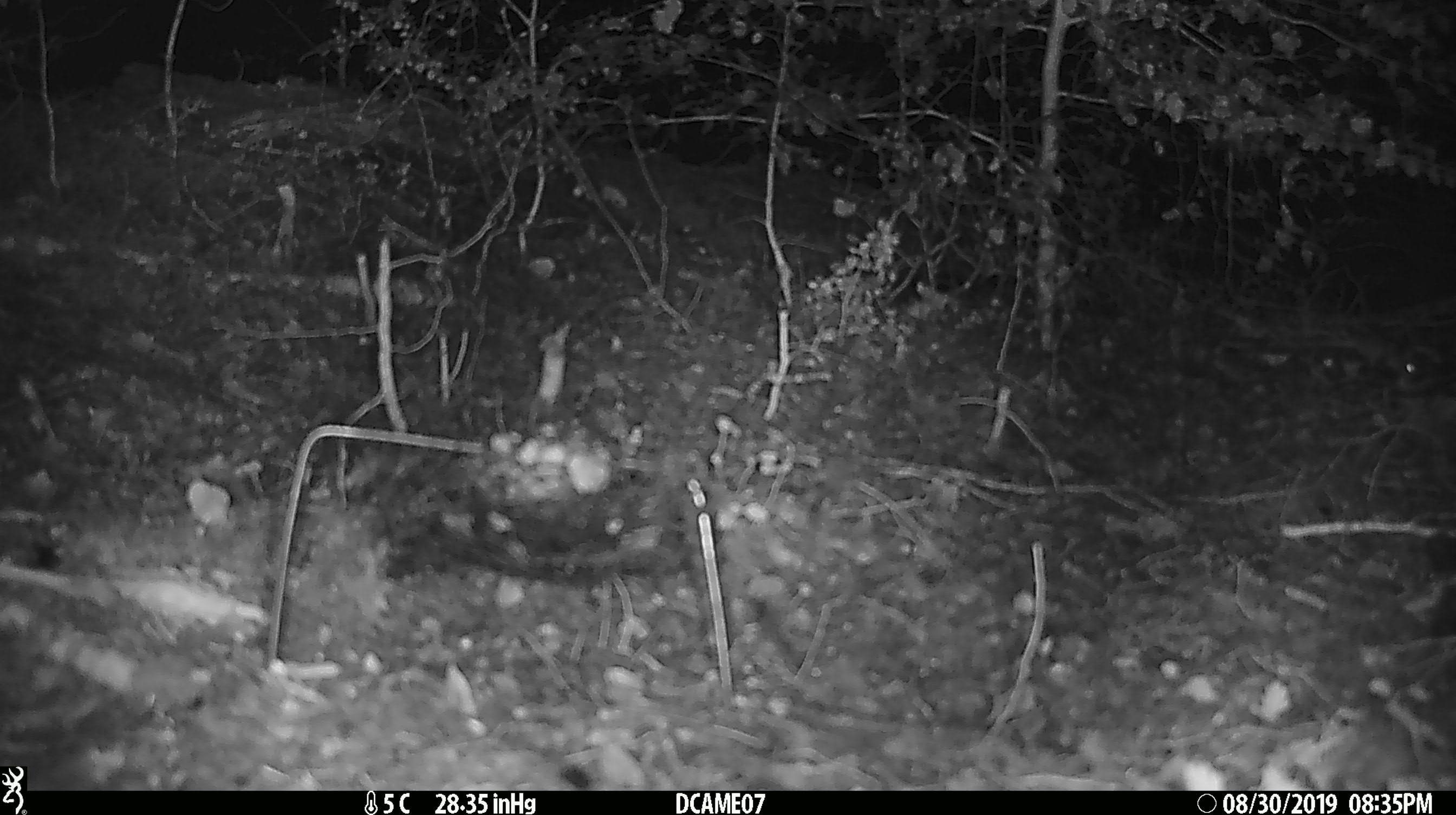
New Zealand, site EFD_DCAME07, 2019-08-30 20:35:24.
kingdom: Animalia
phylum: Chordata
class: Mammalia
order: Rodentia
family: Muridae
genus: Mus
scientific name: Mus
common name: mouse